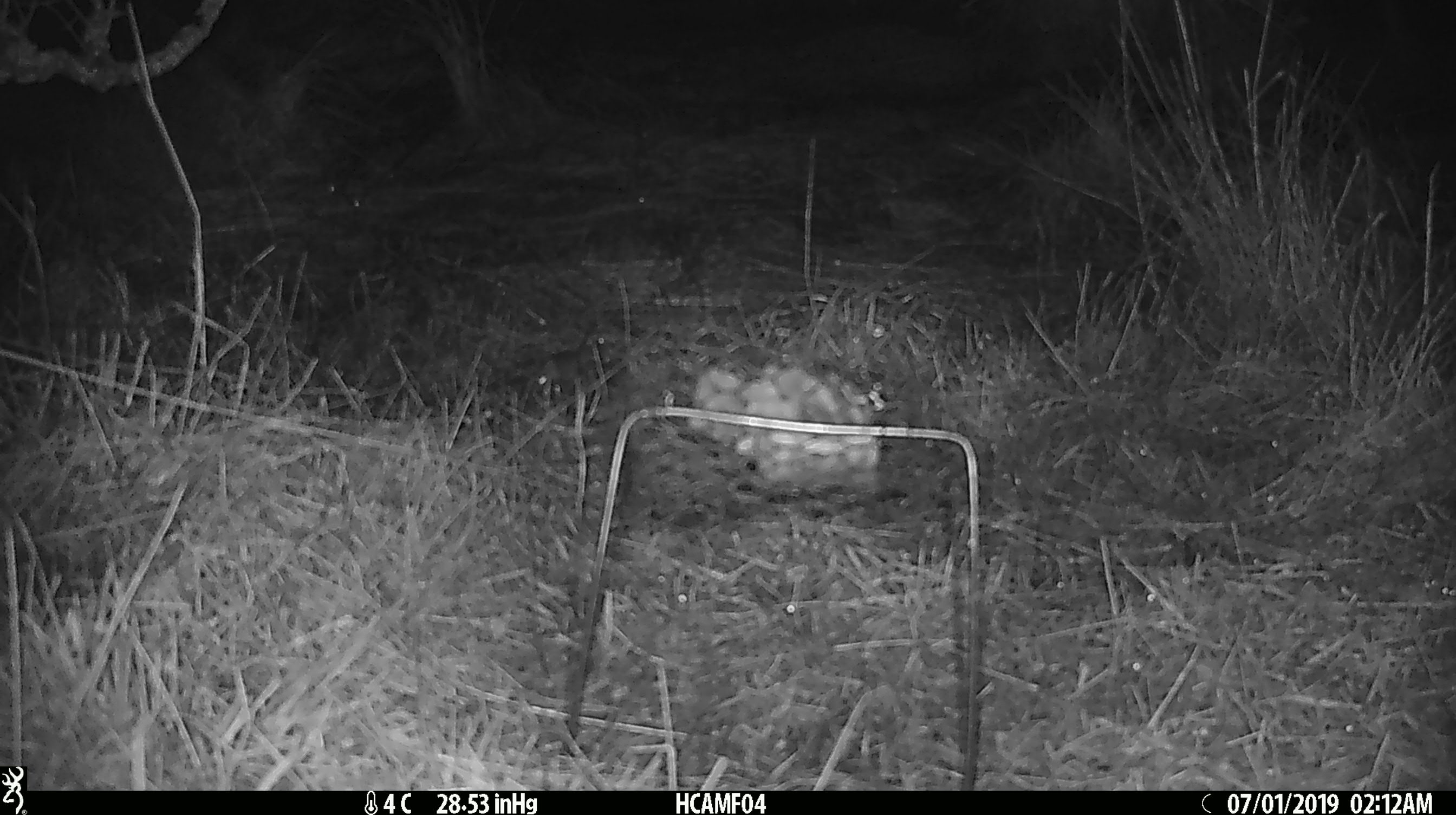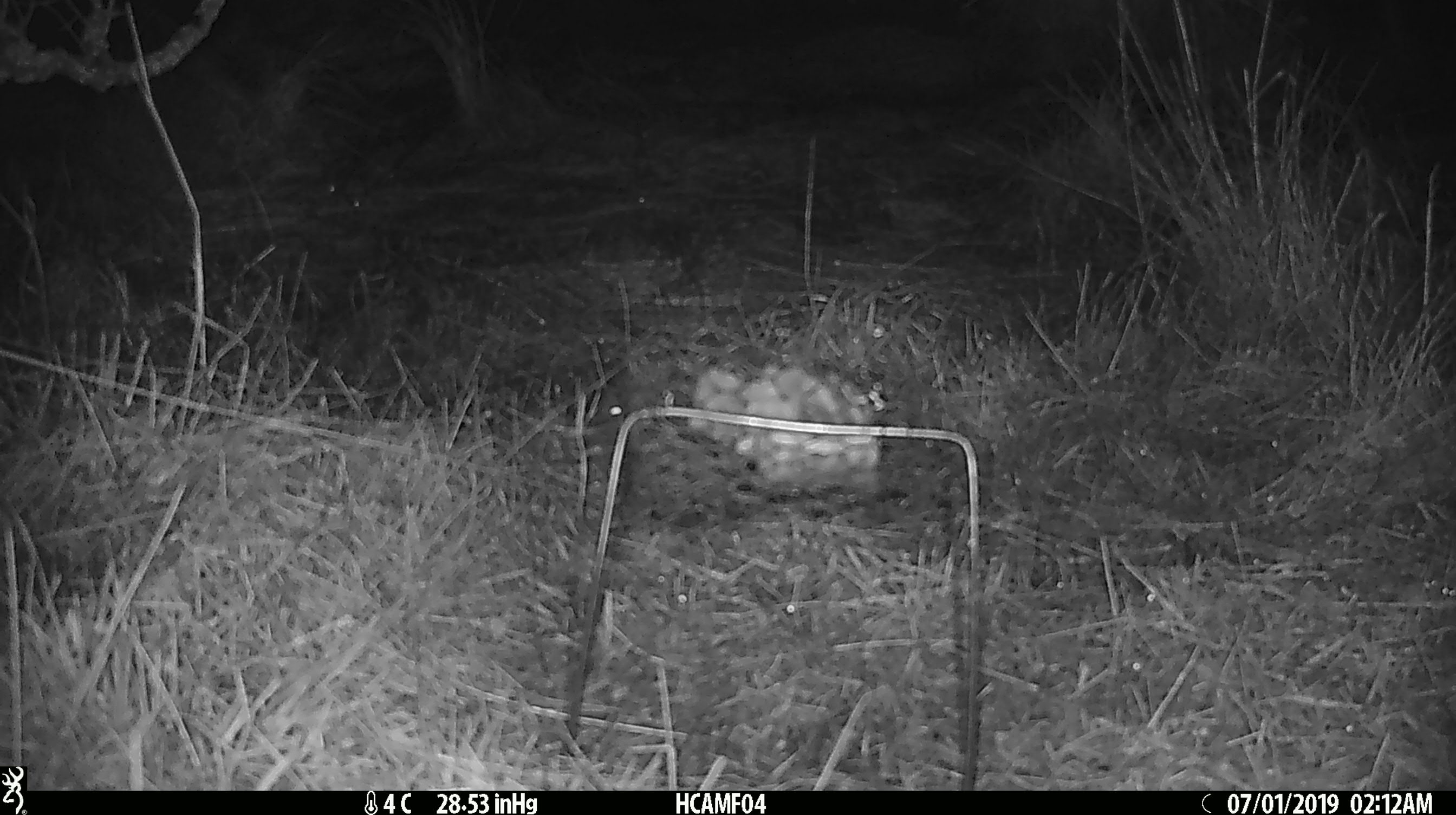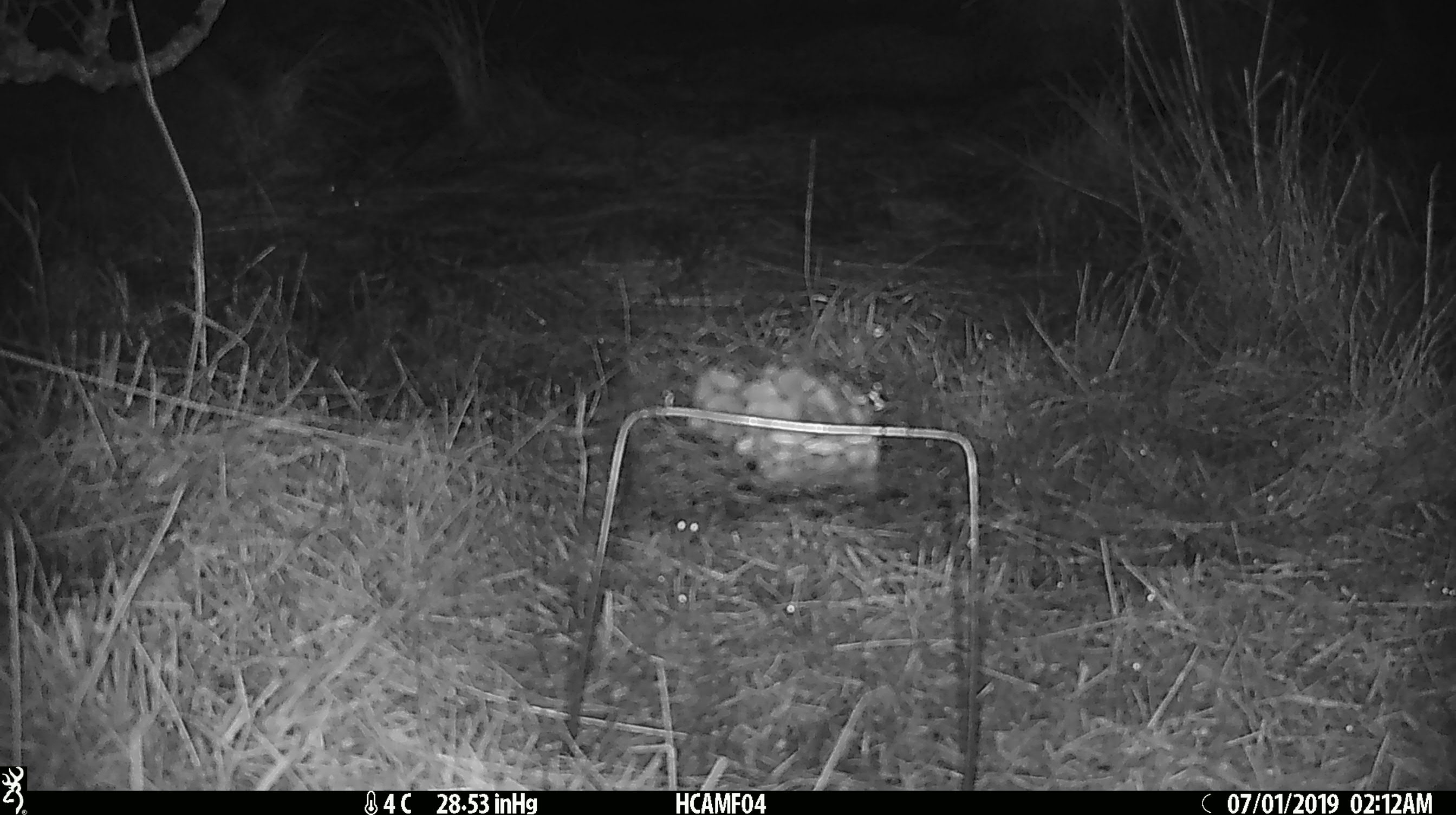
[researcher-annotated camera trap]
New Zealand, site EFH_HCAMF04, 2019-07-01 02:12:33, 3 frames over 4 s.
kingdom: Animalia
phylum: Chordata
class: Mammalia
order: Rodentia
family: Muridae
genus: Mus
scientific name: Mus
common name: mouse